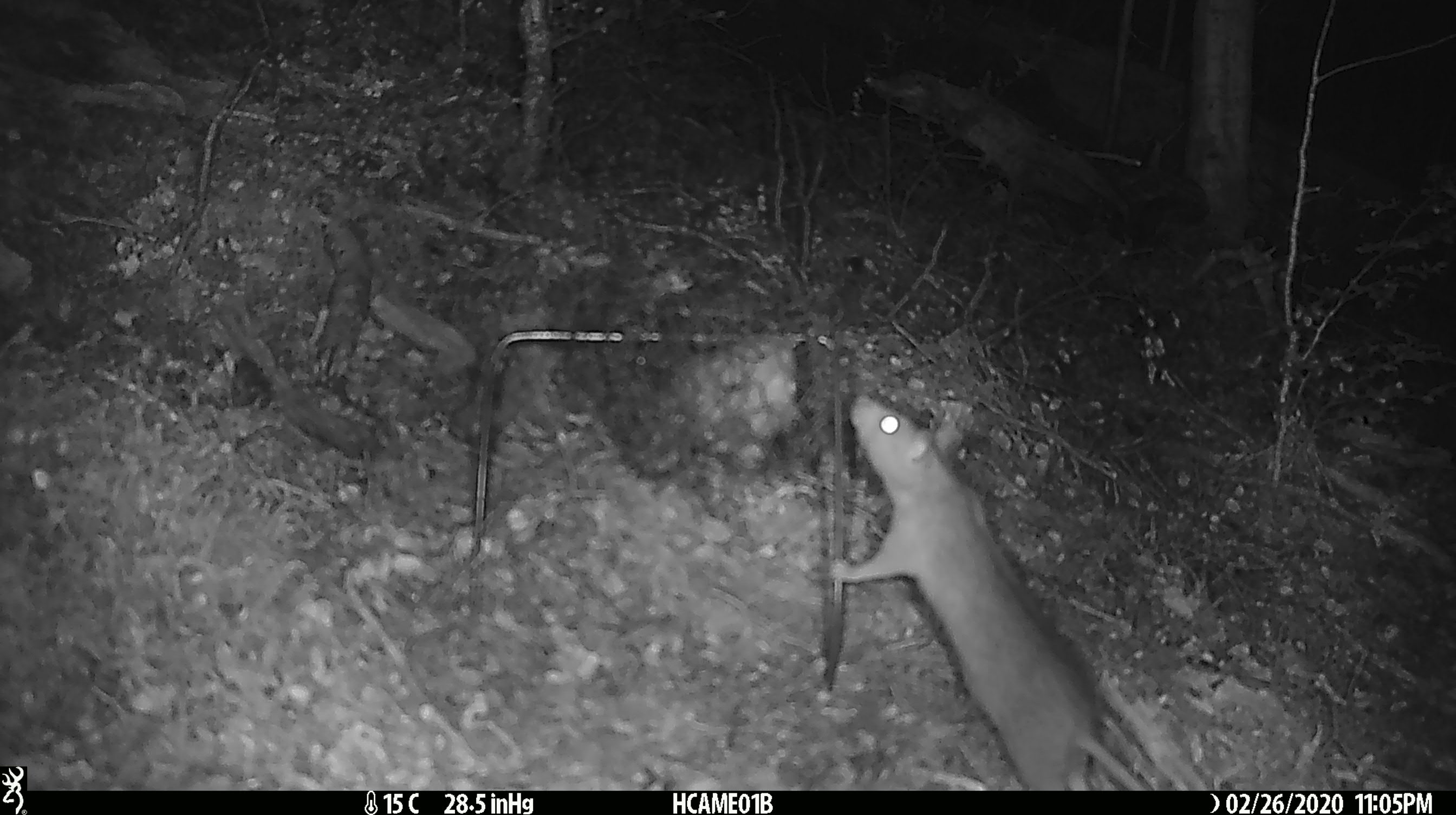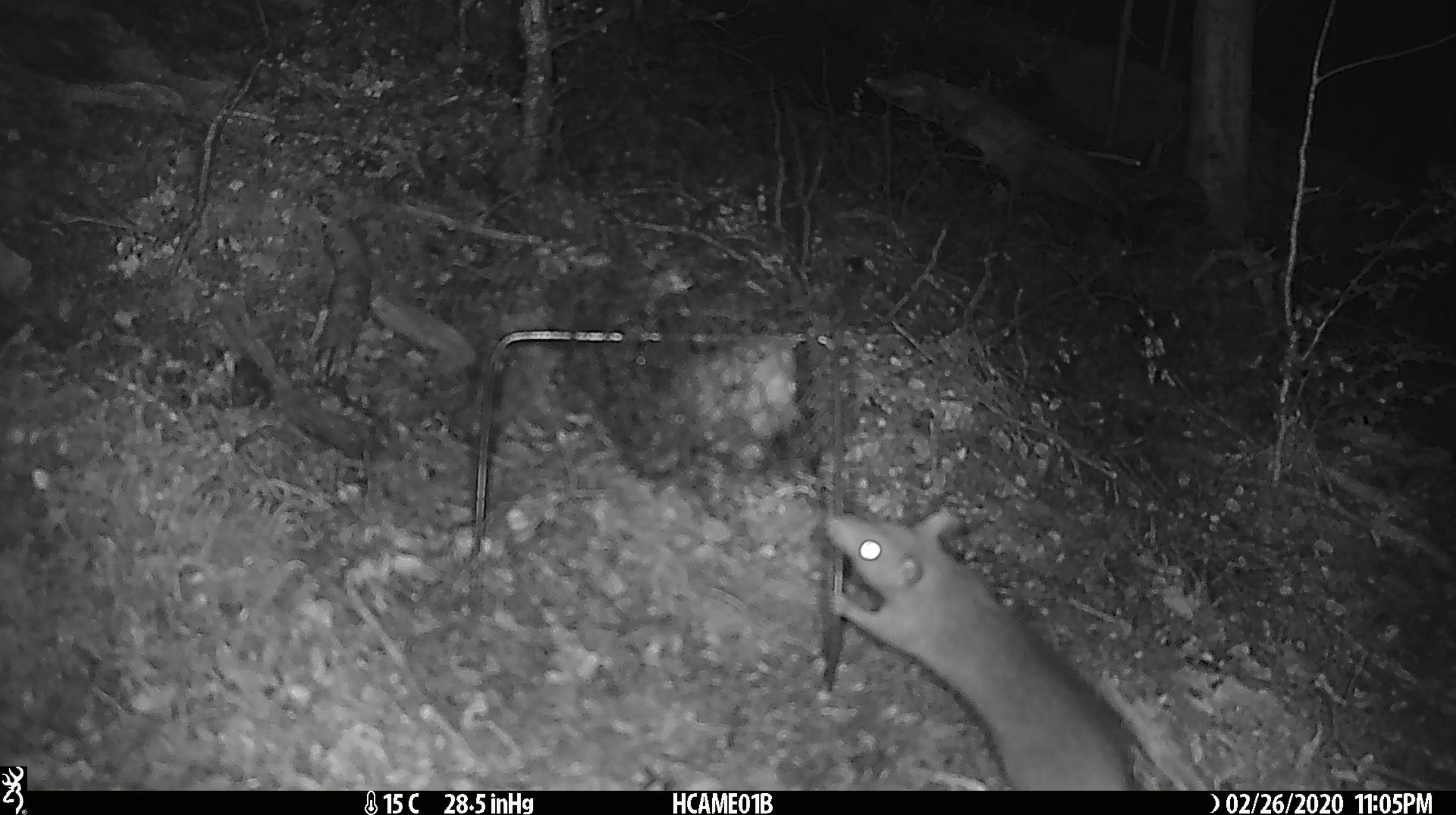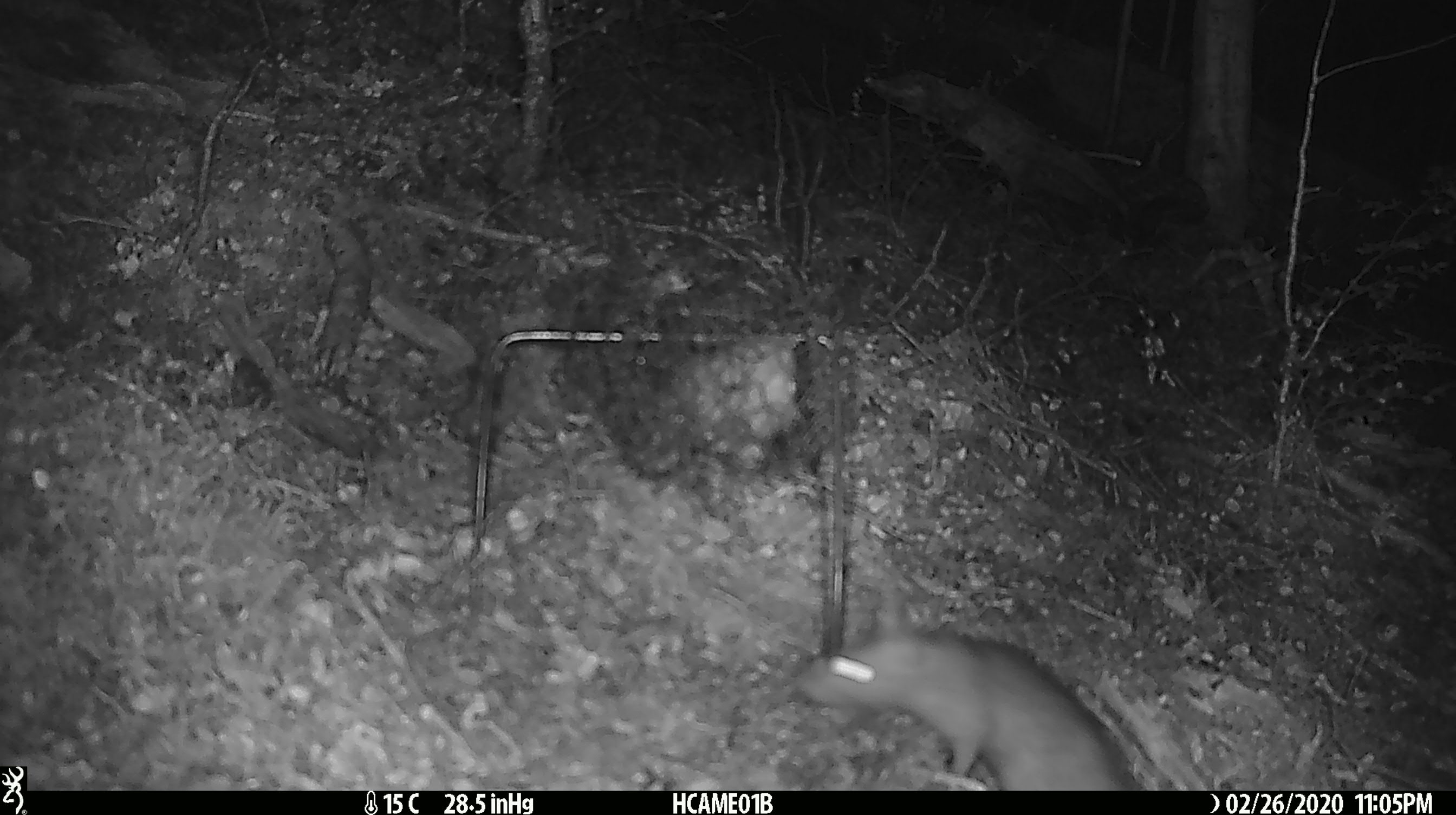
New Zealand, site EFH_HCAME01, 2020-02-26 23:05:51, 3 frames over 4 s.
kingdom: Animalia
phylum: Chordata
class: Mammalia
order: Rodentia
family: Muridae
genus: Rattus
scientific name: Rattus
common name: rat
Rat (Rattus).